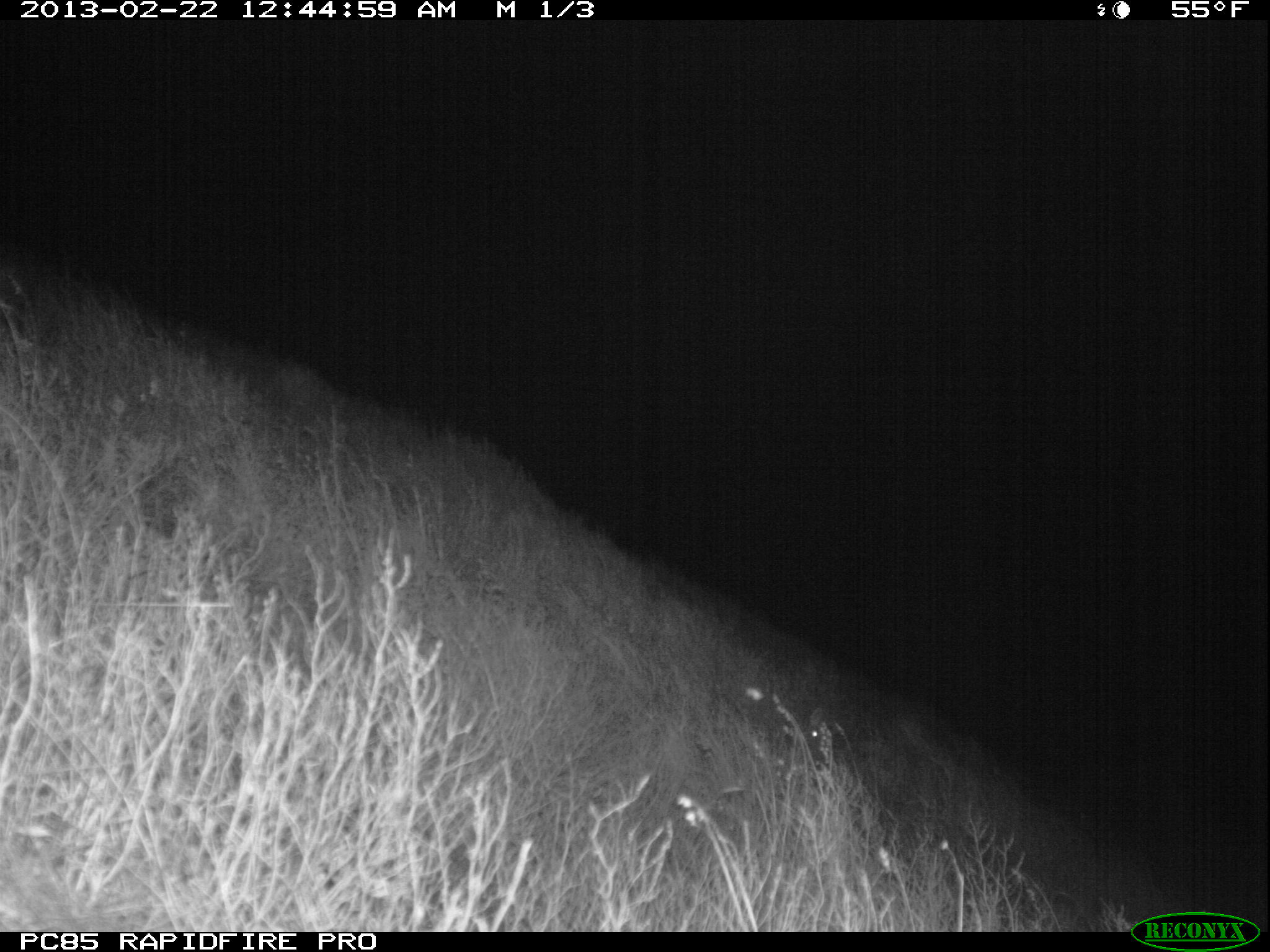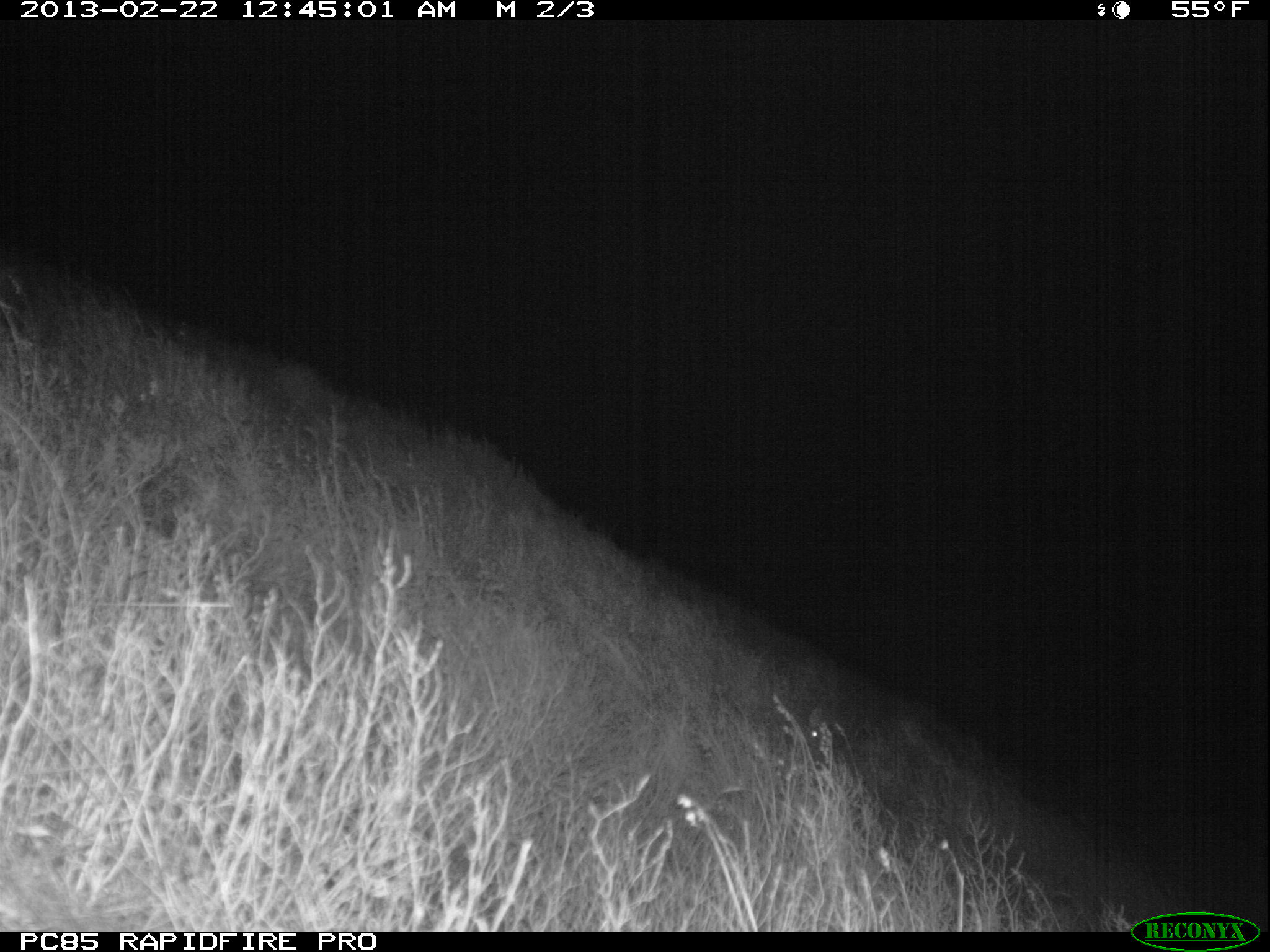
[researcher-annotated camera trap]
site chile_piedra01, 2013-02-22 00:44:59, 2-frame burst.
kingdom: Animalia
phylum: Chordata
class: Mammalia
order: Lagomorpha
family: Leporidae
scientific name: Leporidae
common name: rabbits and hares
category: rabbit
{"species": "rabbit (rabbits and hares) (Leporidae)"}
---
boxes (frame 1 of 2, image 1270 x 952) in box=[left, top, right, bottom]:
rabbit: box=[794, 695, 840, 772]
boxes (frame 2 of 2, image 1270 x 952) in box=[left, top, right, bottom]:
rabbit: box=[789, 704, 838, 759]